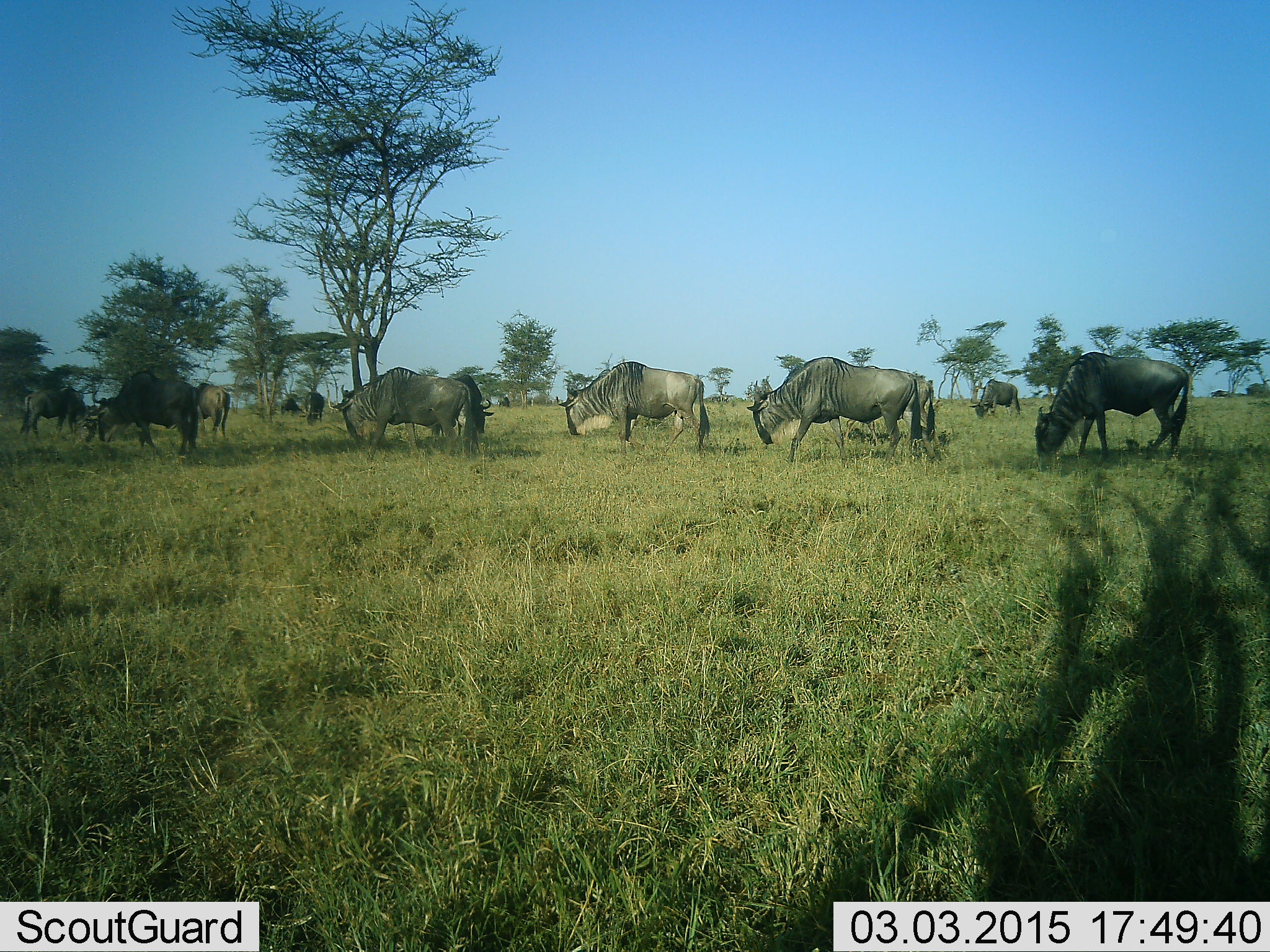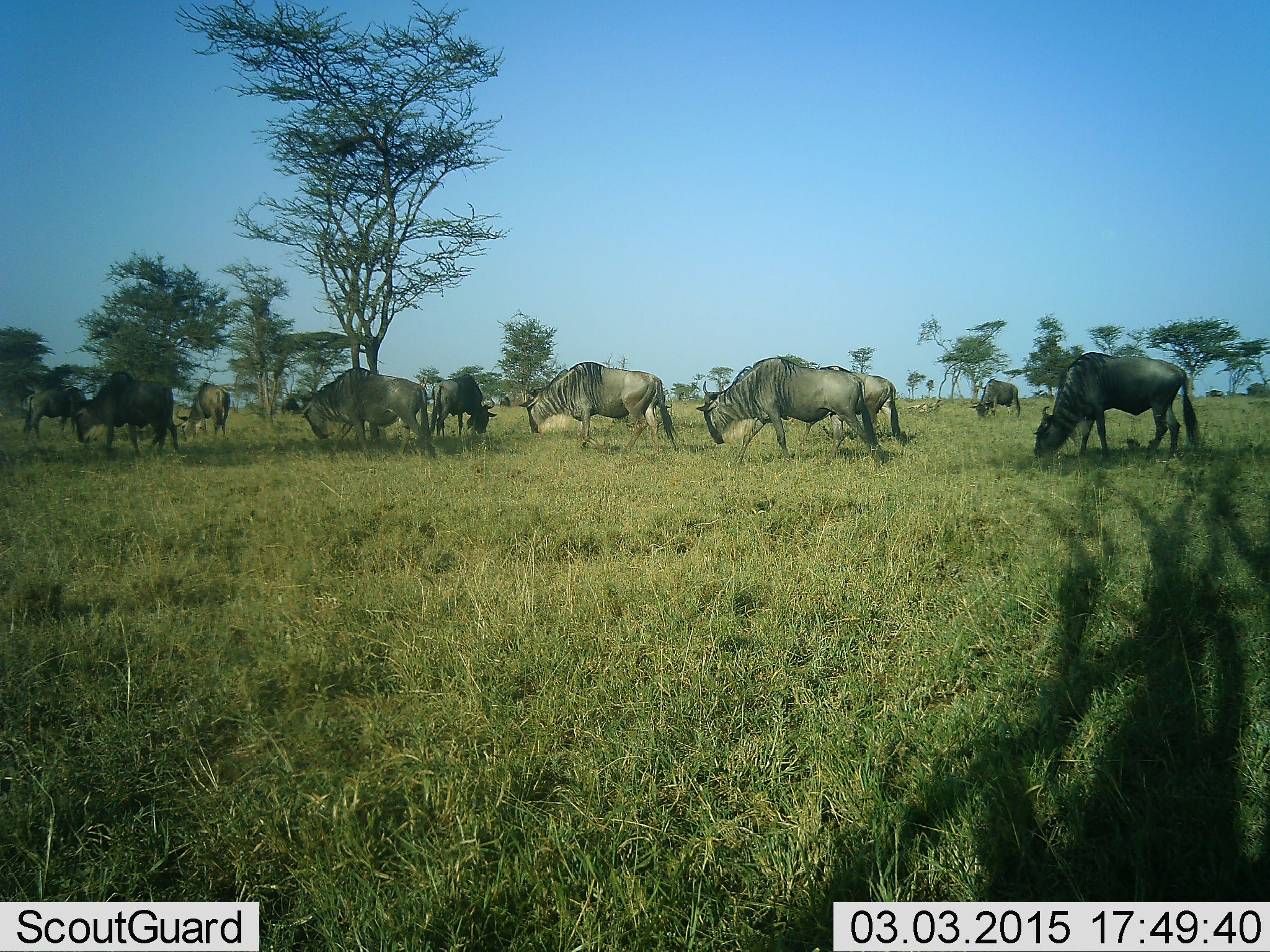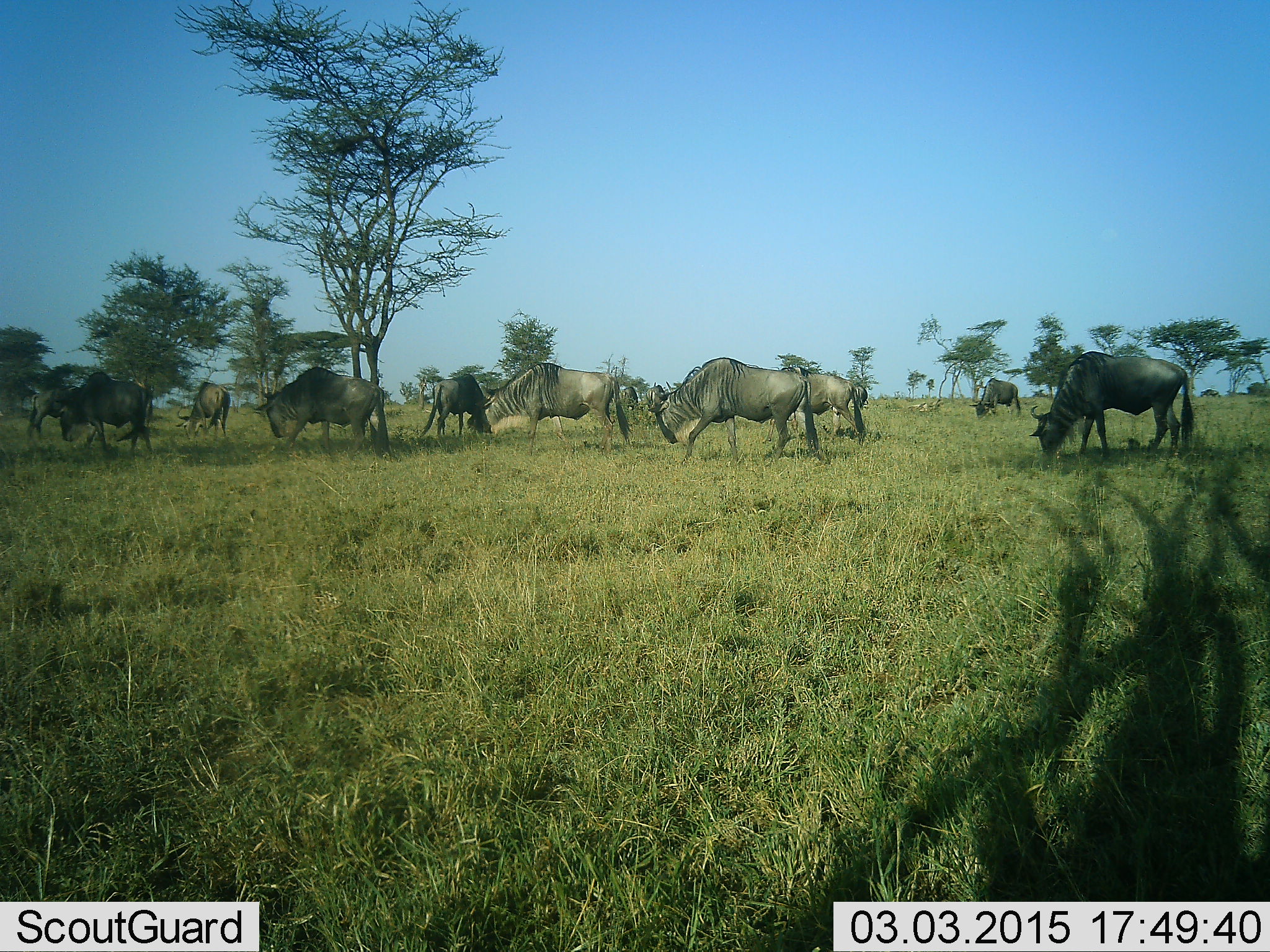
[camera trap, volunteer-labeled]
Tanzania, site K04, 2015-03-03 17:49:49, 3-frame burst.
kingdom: Animalia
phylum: Chordata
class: Mammalia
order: Artiodactyla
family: Bovidae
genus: Connochaetes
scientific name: Connochaetes taurinus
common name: blue wildebeest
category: wildebeest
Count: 10.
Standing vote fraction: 0%.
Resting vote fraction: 0%.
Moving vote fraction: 80%.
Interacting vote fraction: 0%.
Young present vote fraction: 0%.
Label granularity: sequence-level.